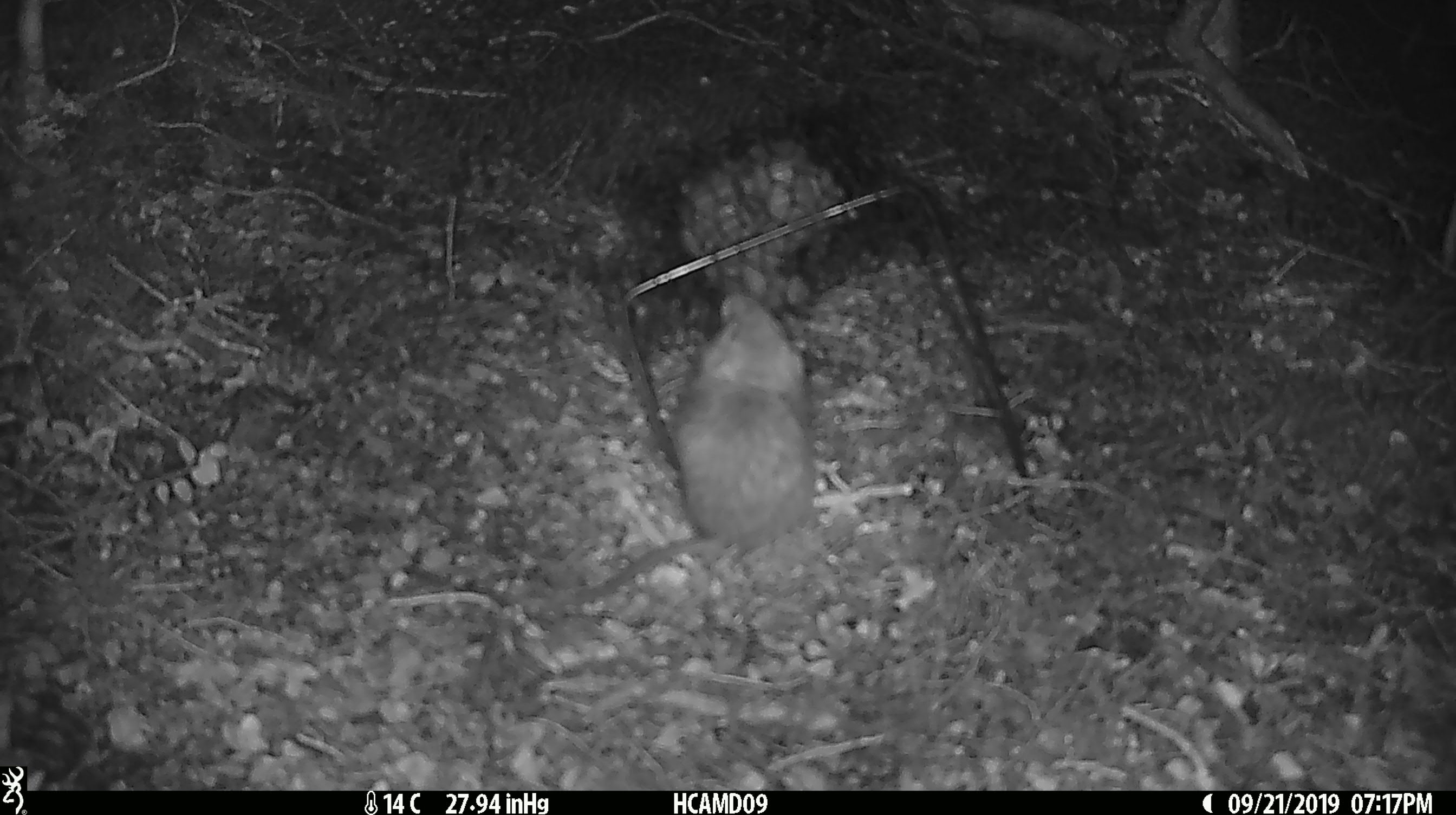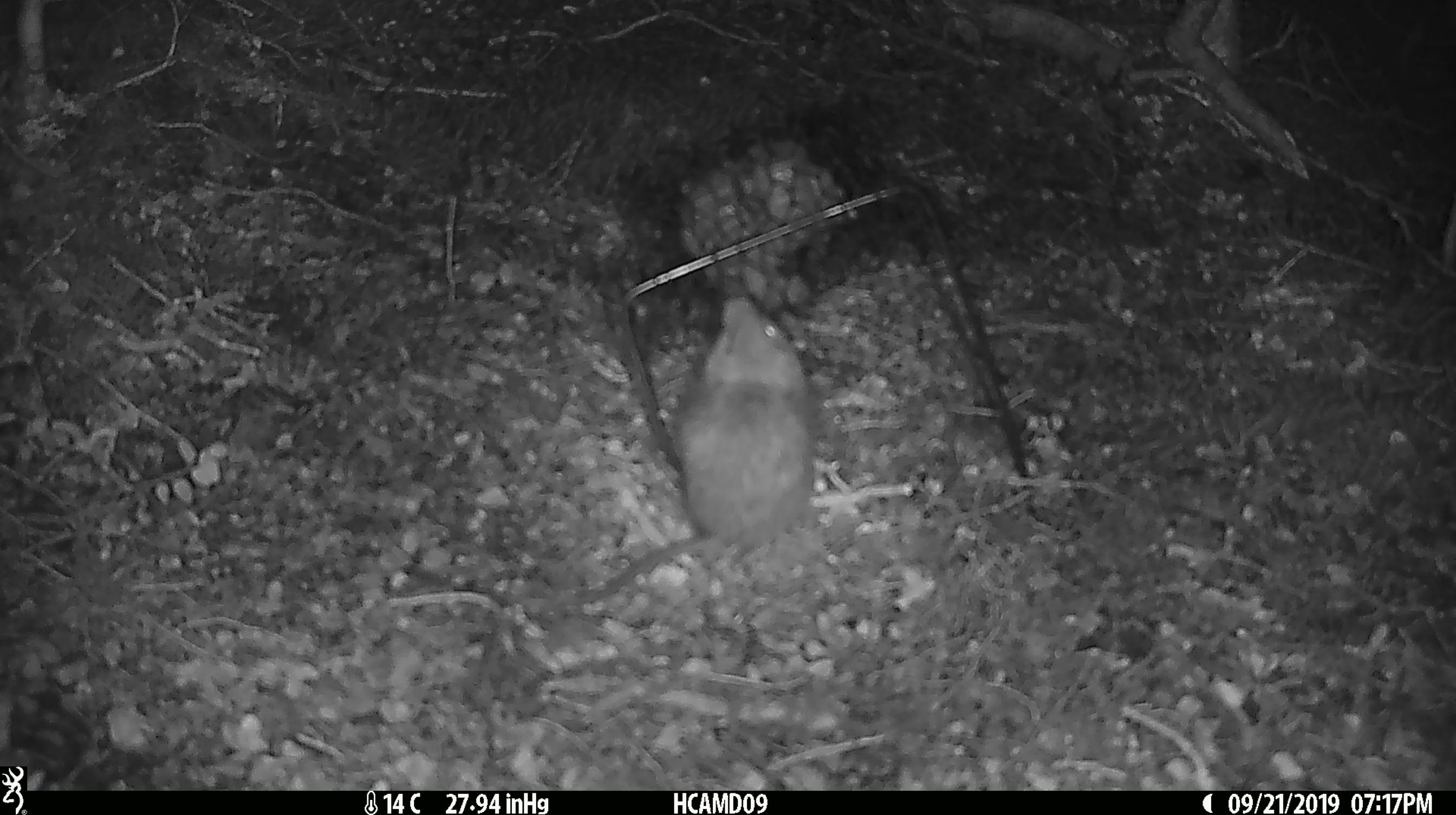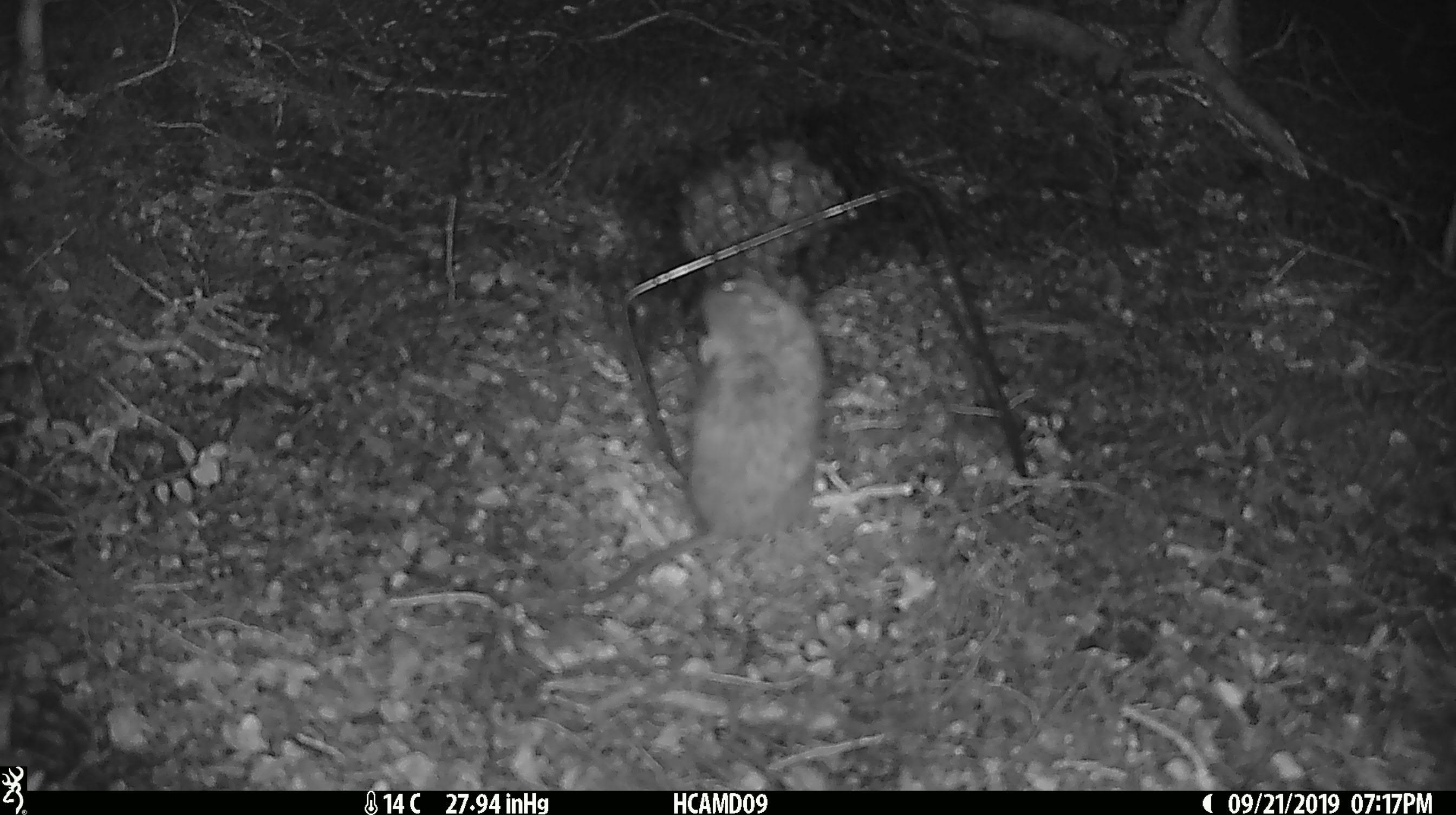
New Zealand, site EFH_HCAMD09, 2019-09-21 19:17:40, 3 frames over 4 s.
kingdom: Animalia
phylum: Chordata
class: Mammalia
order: Rodentia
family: Muridae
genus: Mus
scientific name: Mus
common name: mouse